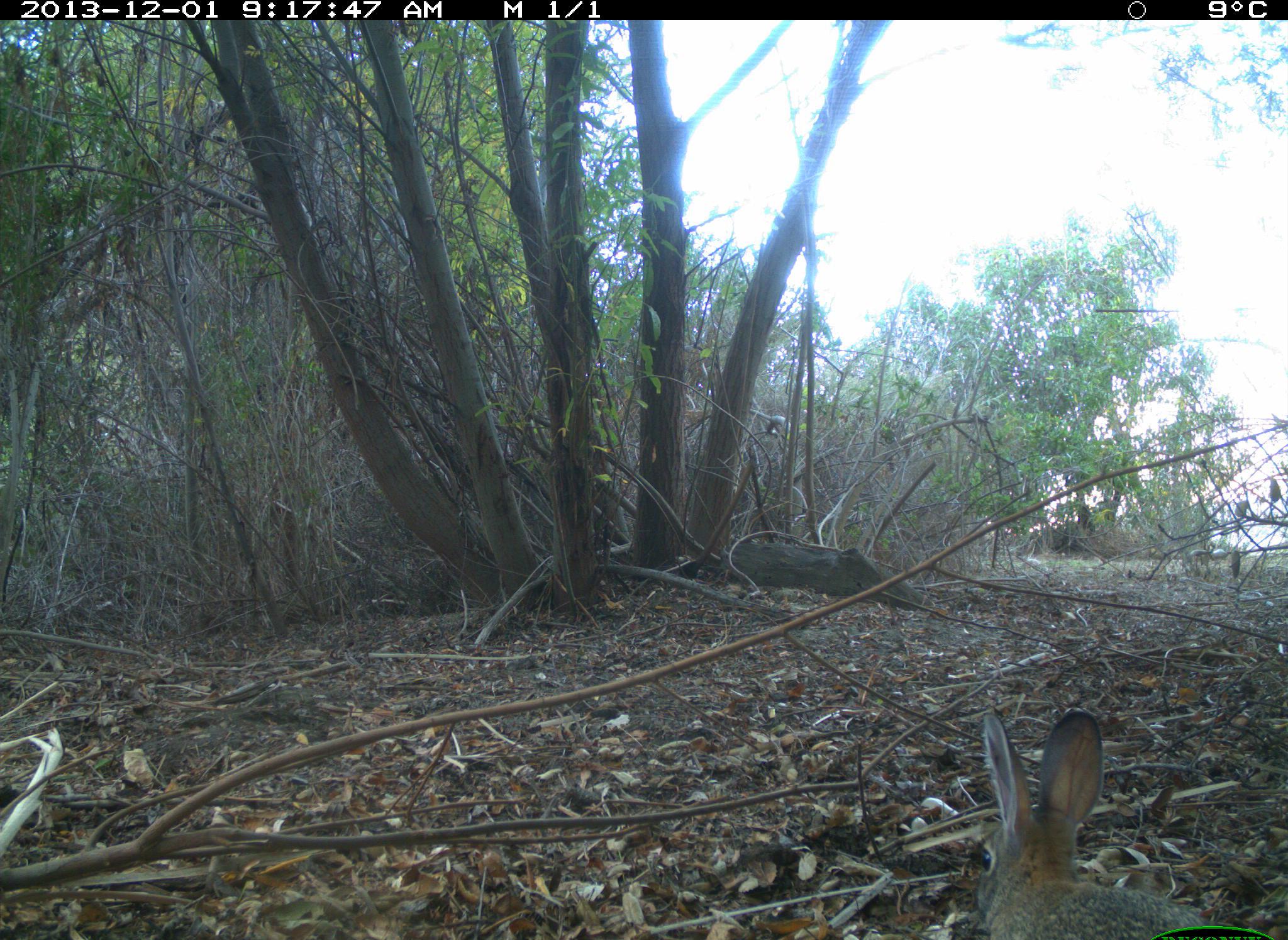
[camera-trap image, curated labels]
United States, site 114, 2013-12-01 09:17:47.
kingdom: Animalia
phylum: Chordata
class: Mammalia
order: Lagomorpha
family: Leporidae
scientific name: Leporidae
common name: rabbits and hares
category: rabbit